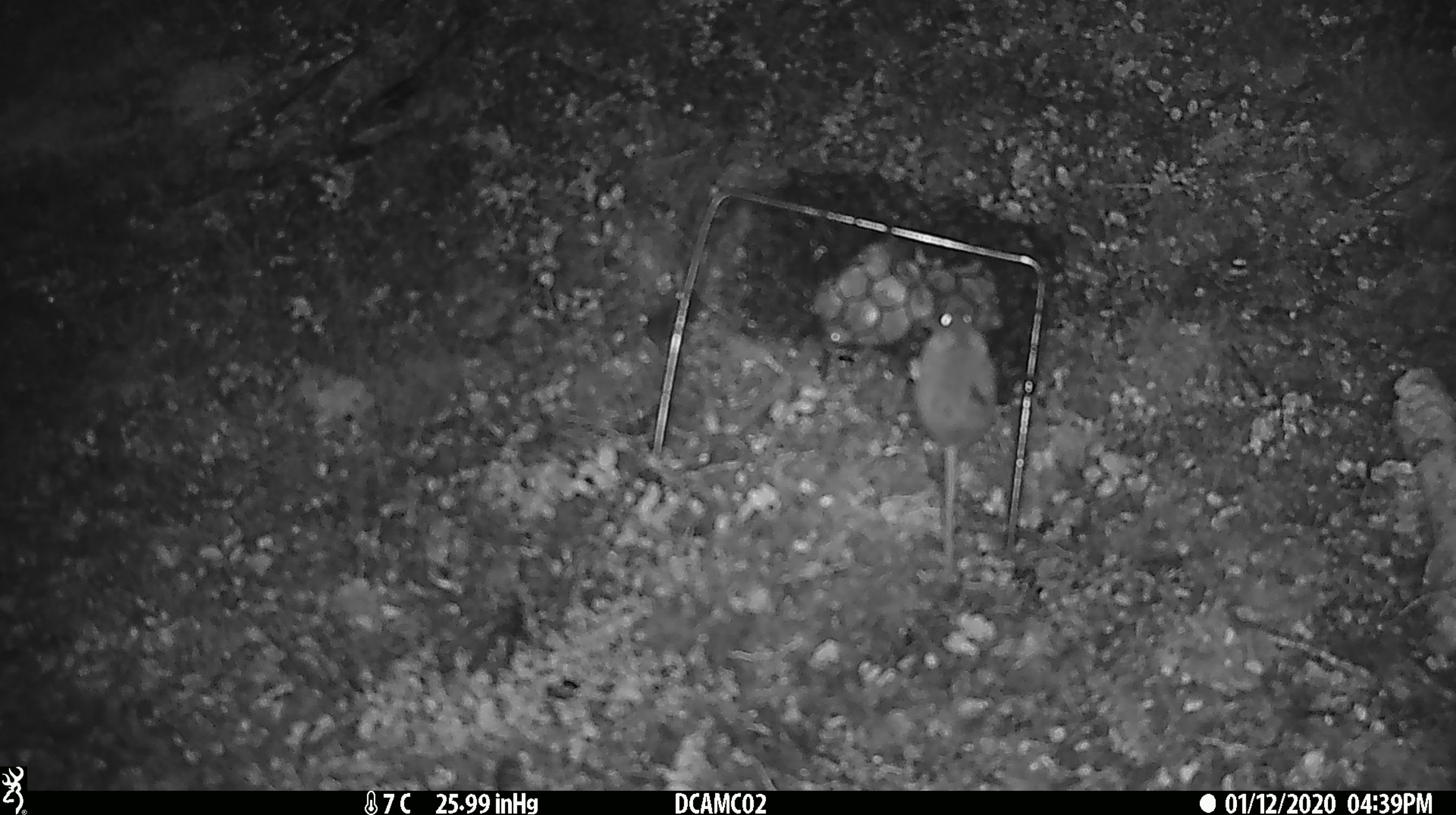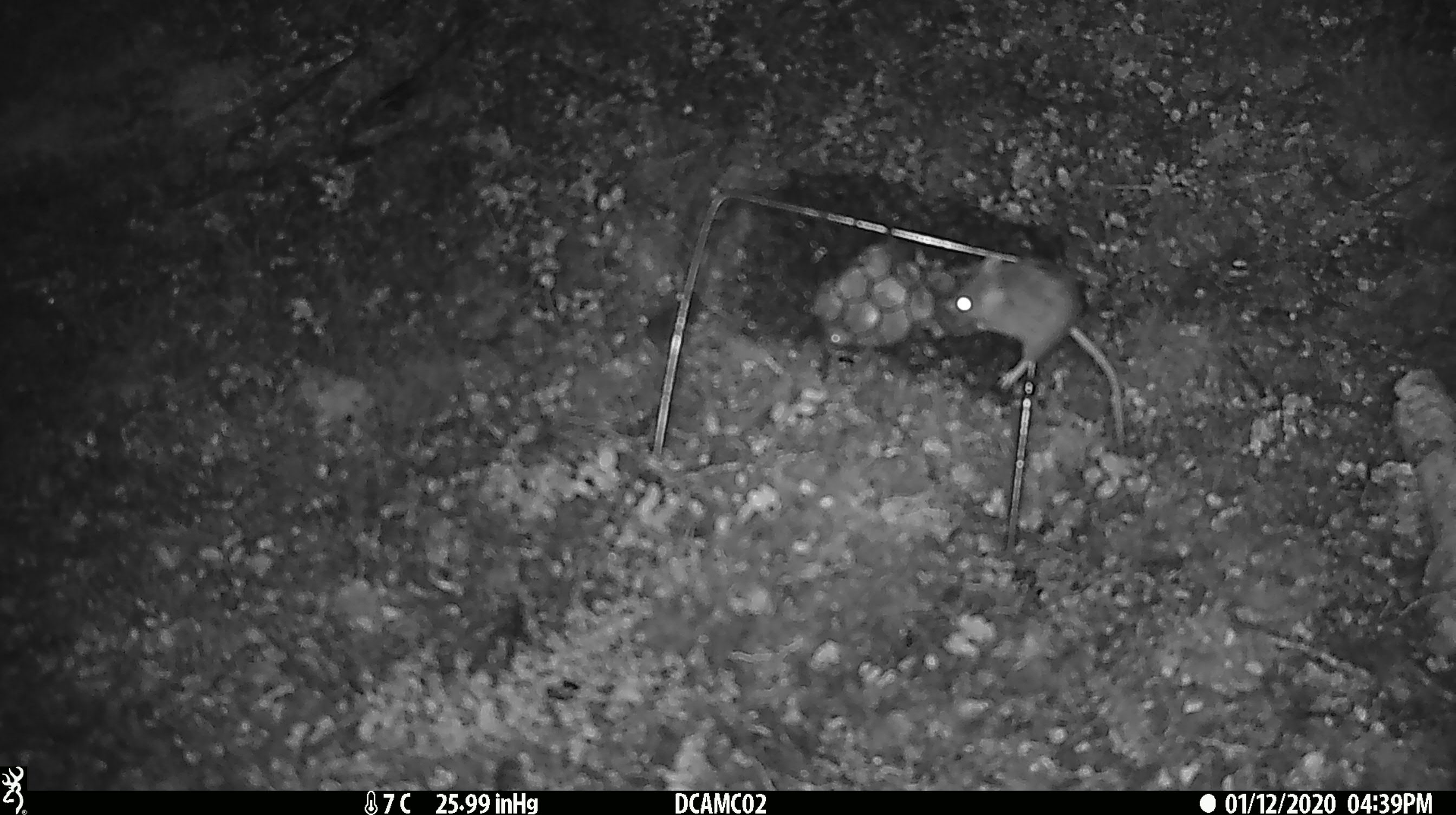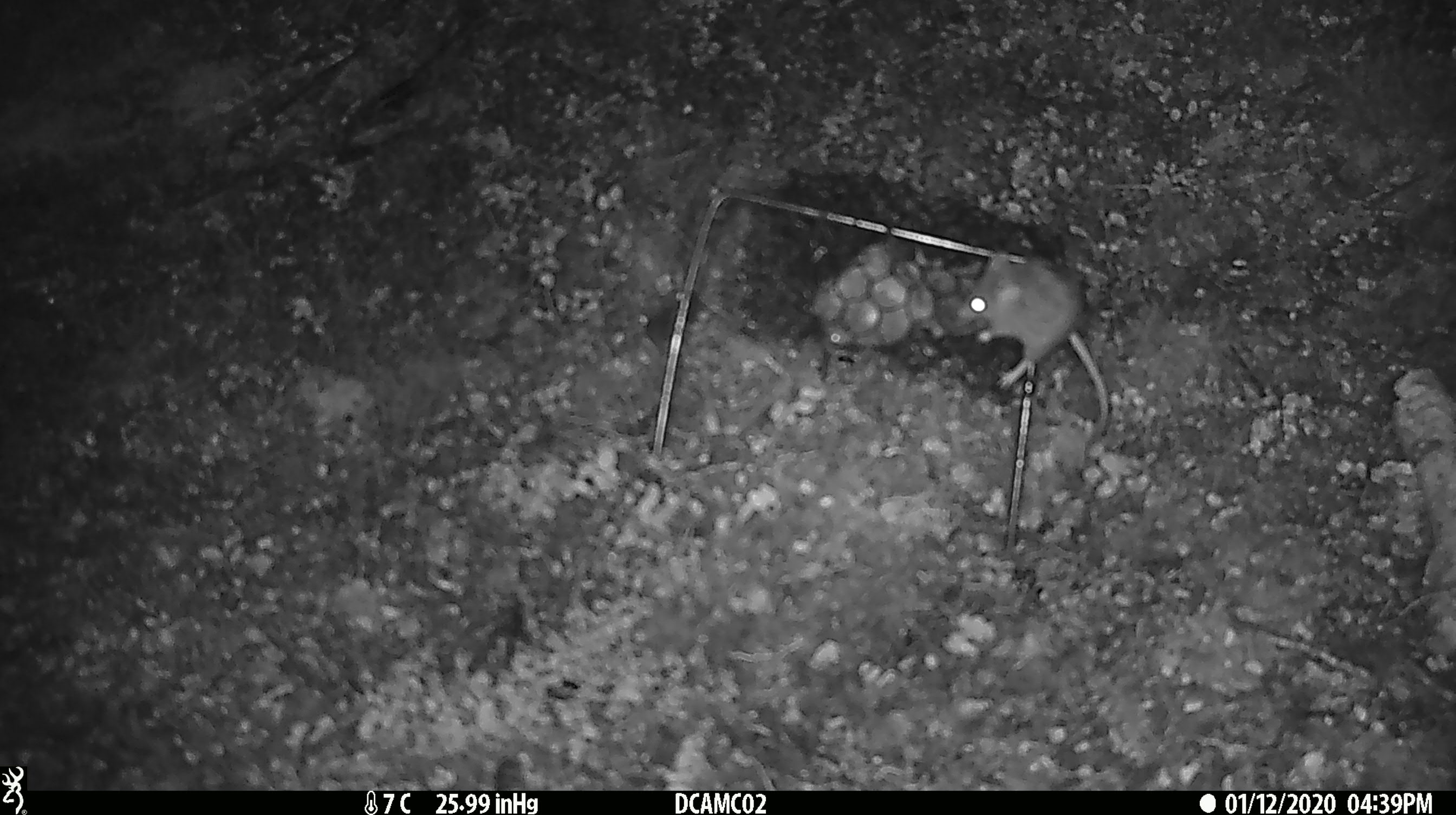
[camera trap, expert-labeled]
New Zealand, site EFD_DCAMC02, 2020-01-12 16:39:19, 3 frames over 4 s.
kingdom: Animalia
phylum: Chordata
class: Mammalia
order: Rodentia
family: Muridae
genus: Mus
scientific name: Mus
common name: mouse